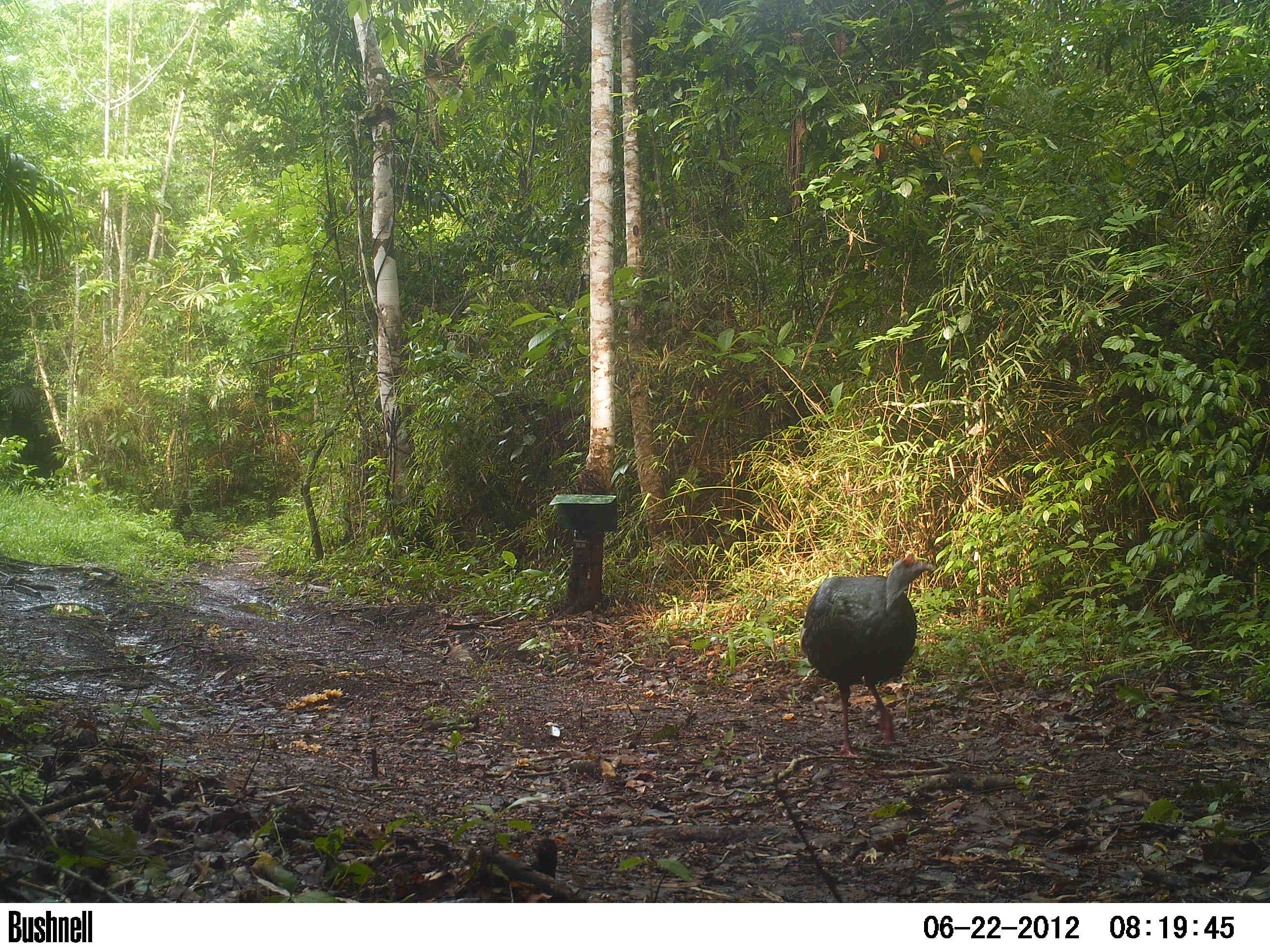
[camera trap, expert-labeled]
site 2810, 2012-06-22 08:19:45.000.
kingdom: Animalia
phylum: Chordata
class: Aves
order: Galliformes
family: Phasianidae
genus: Meleagris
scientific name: Meleagris ocellata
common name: ocellated turkey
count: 1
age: adult